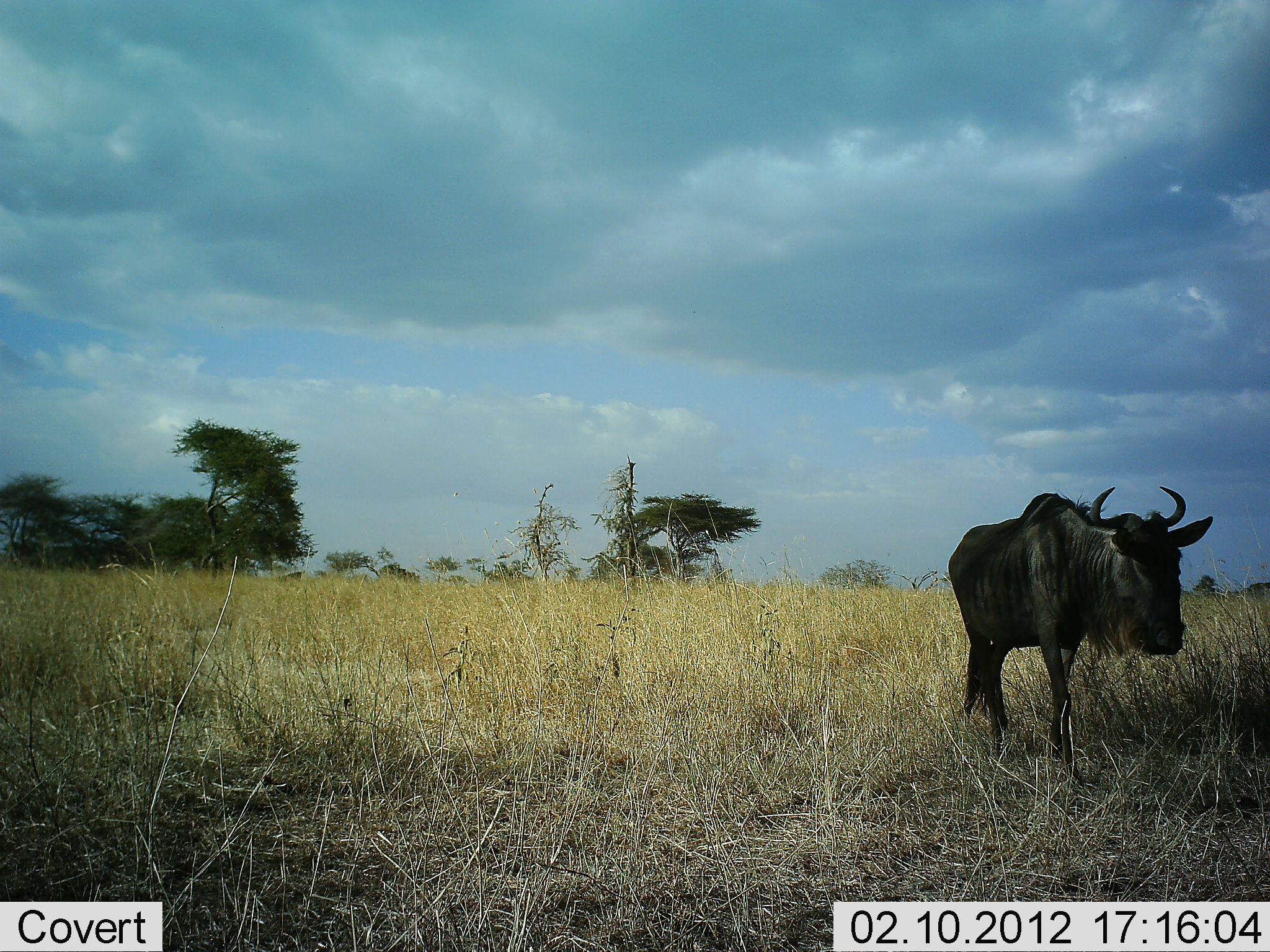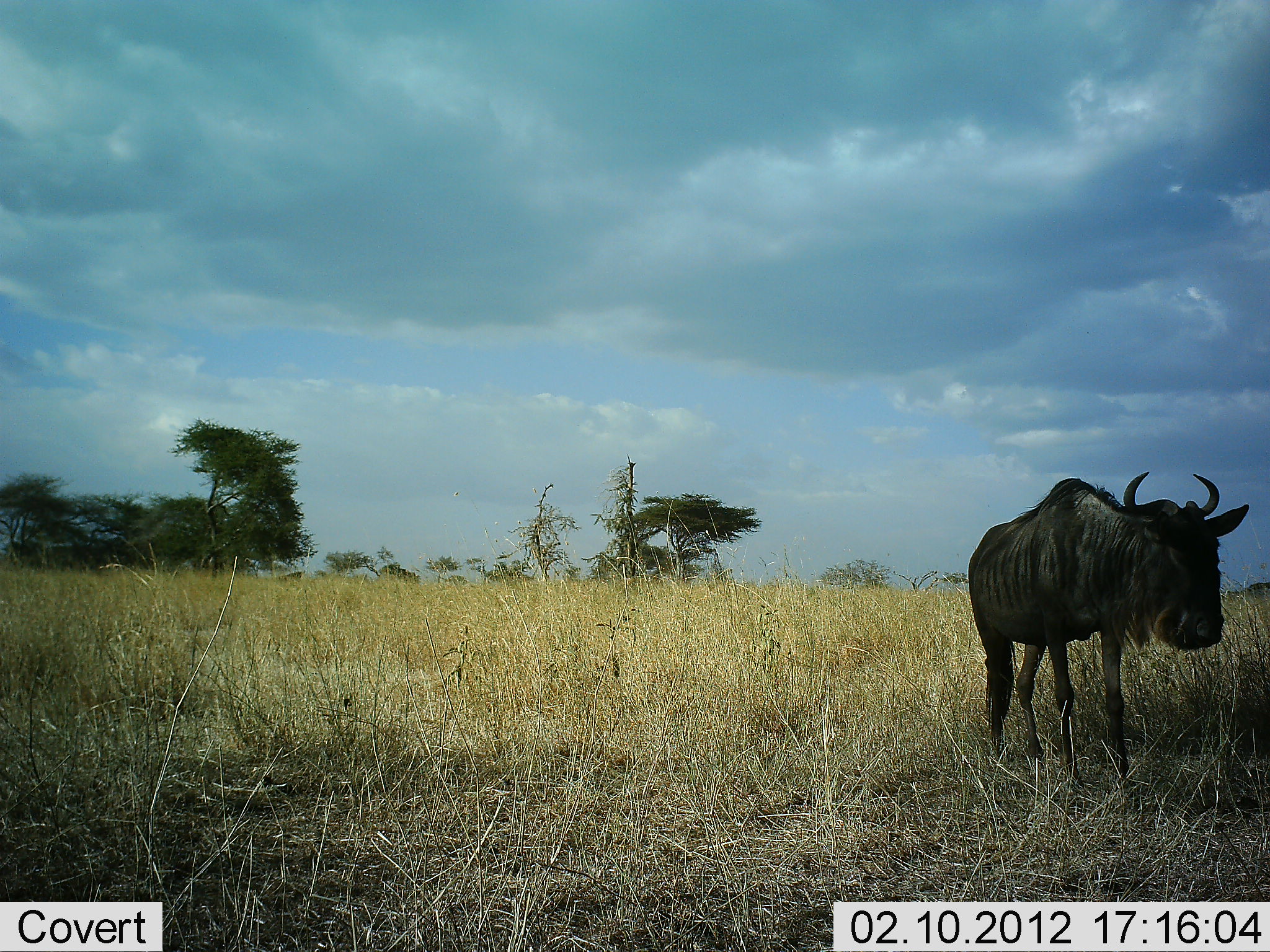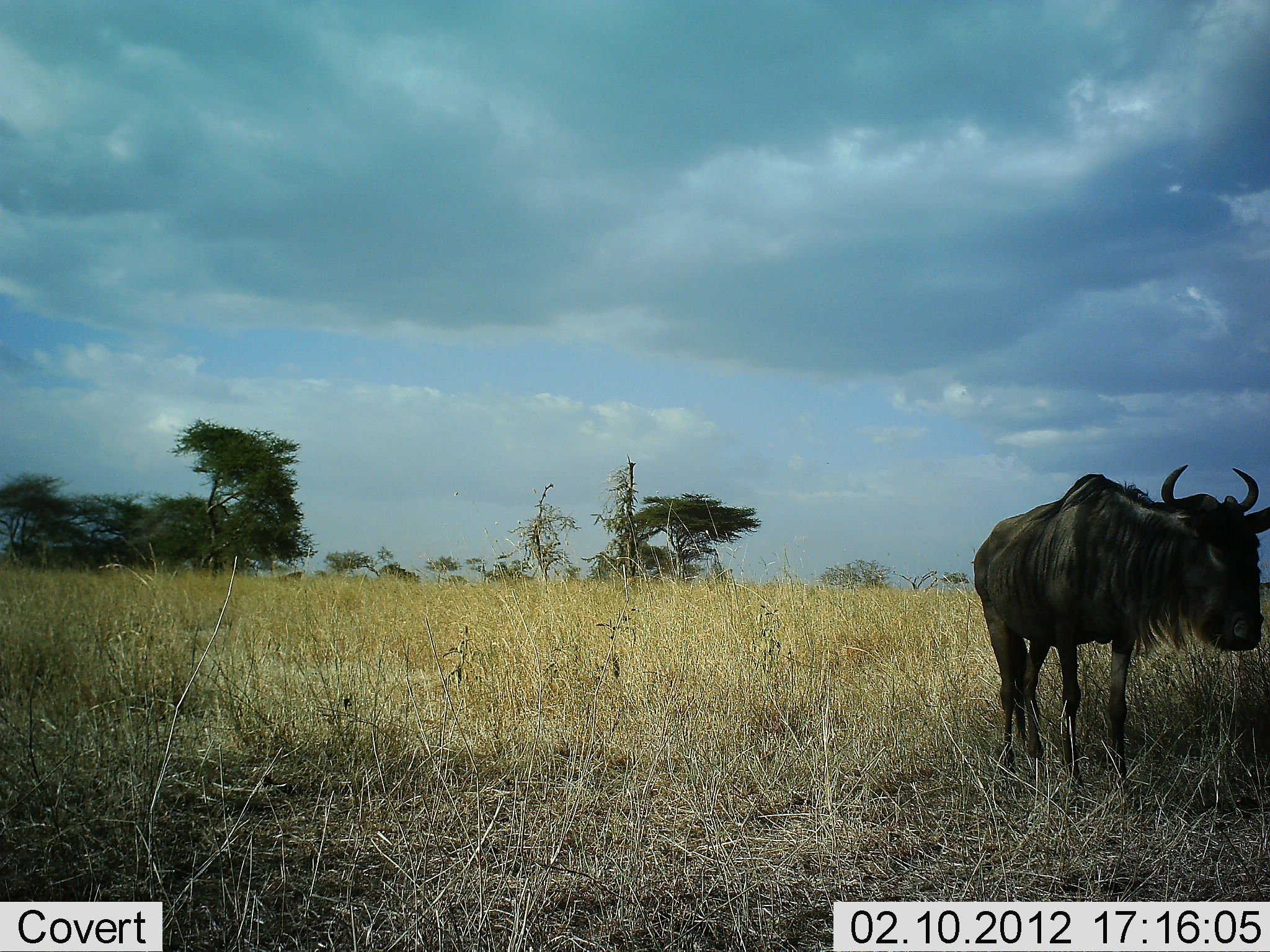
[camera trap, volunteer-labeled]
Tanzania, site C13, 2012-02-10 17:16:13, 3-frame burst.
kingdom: Animalia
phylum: Chordata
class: Mammalia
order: Artiodactyla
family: Bovidae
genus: Connochaetes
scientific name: Connochaetes taurinus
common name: blue wildebeest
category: wildebeest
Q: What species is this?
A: Wildebeest (blue wildebeest) (Connochaetes taurinus).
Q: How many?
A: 1.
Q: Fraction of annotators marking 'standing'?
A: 20%.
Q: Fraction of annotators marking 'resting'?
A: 0%.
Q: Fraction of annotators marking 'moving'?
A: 80%.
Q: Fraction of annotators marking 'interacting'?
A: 0%.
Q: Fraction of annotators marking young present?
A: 0%.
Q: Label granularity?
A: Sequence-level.